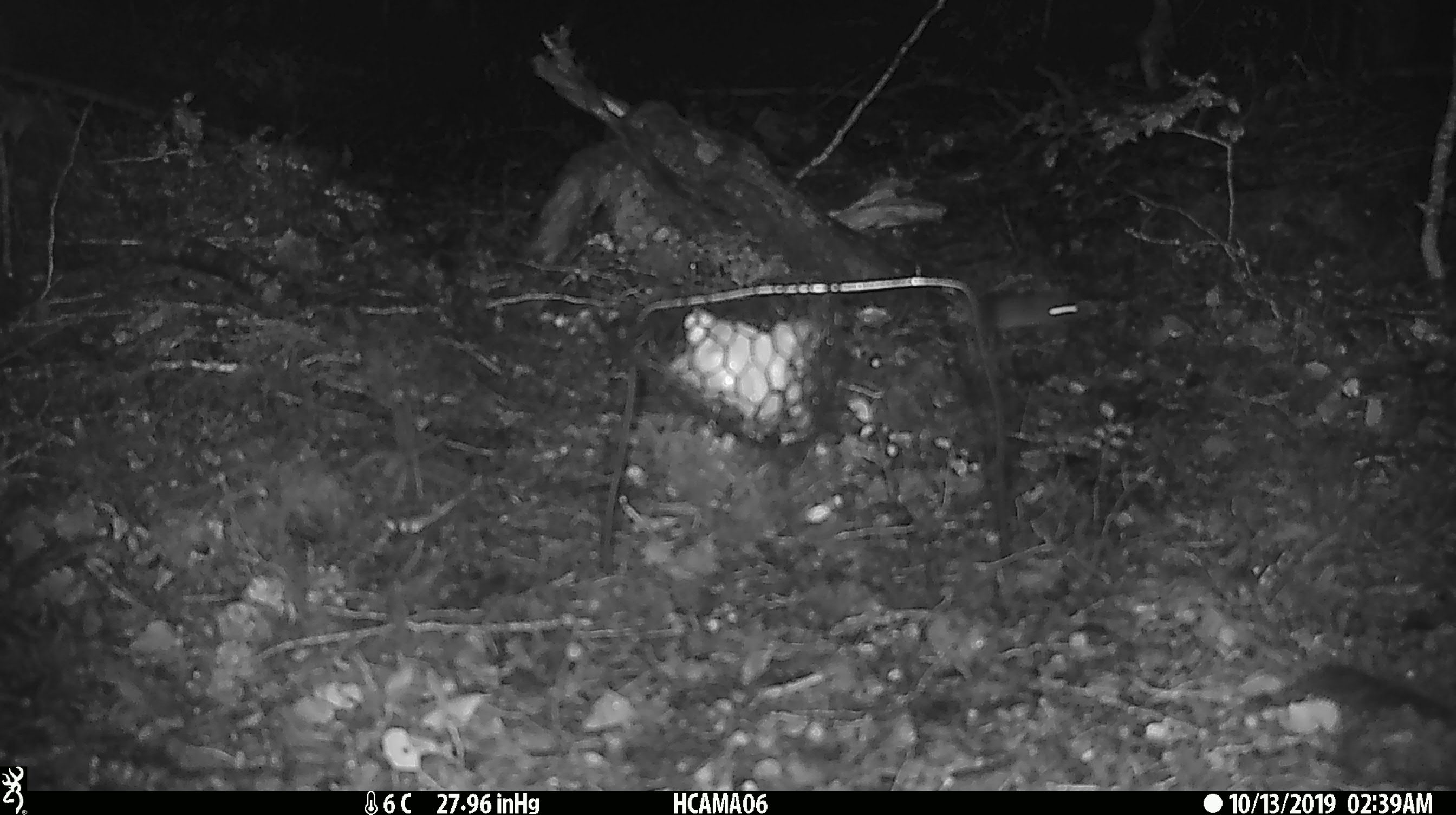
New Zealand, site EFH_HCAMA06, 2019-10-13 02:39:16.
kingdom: Animalia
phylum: Chordata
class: Mammalia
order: Rodentia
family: Muridae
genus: Mus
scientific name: Mus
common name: mouse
Mouse (Mus).